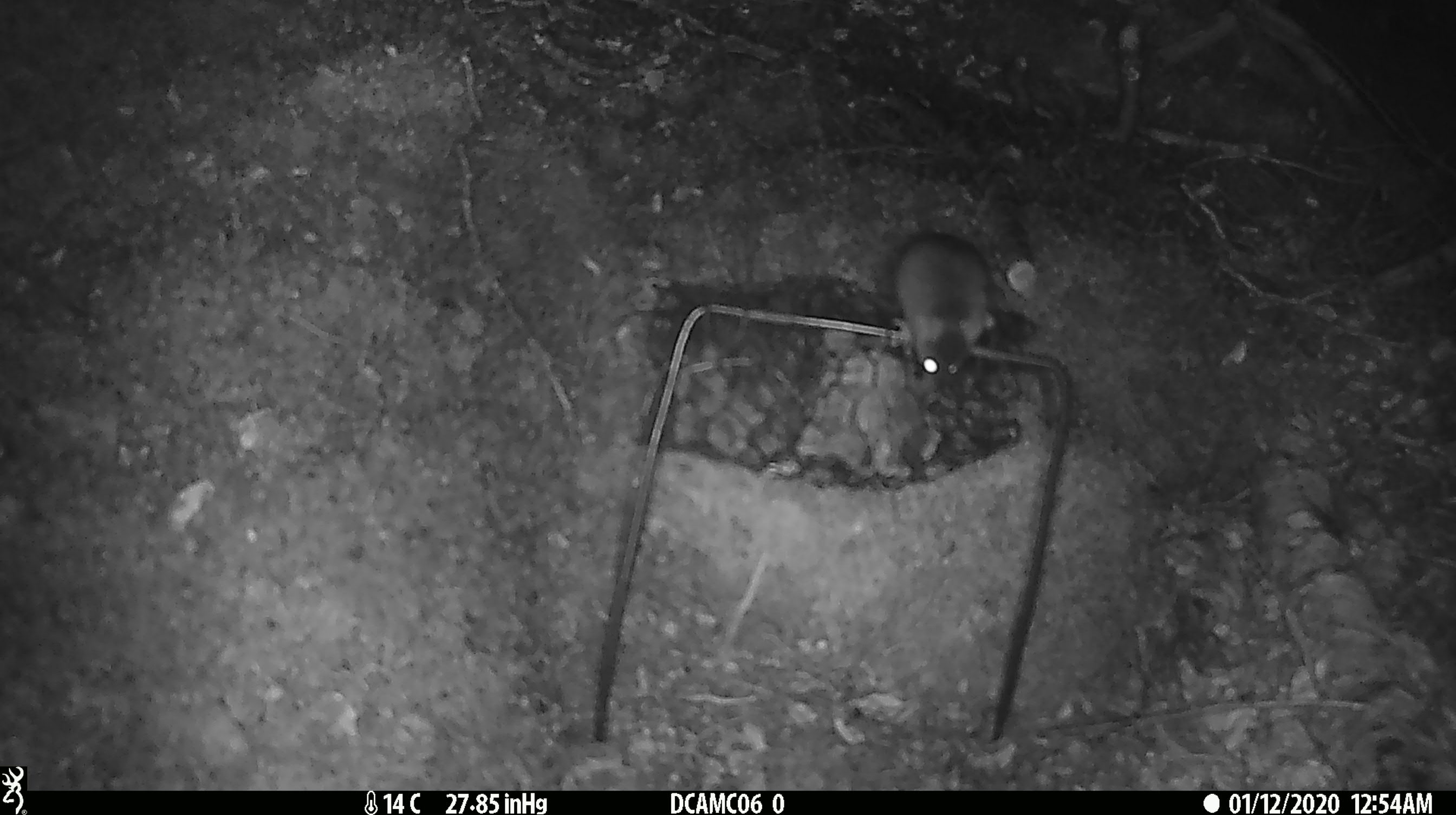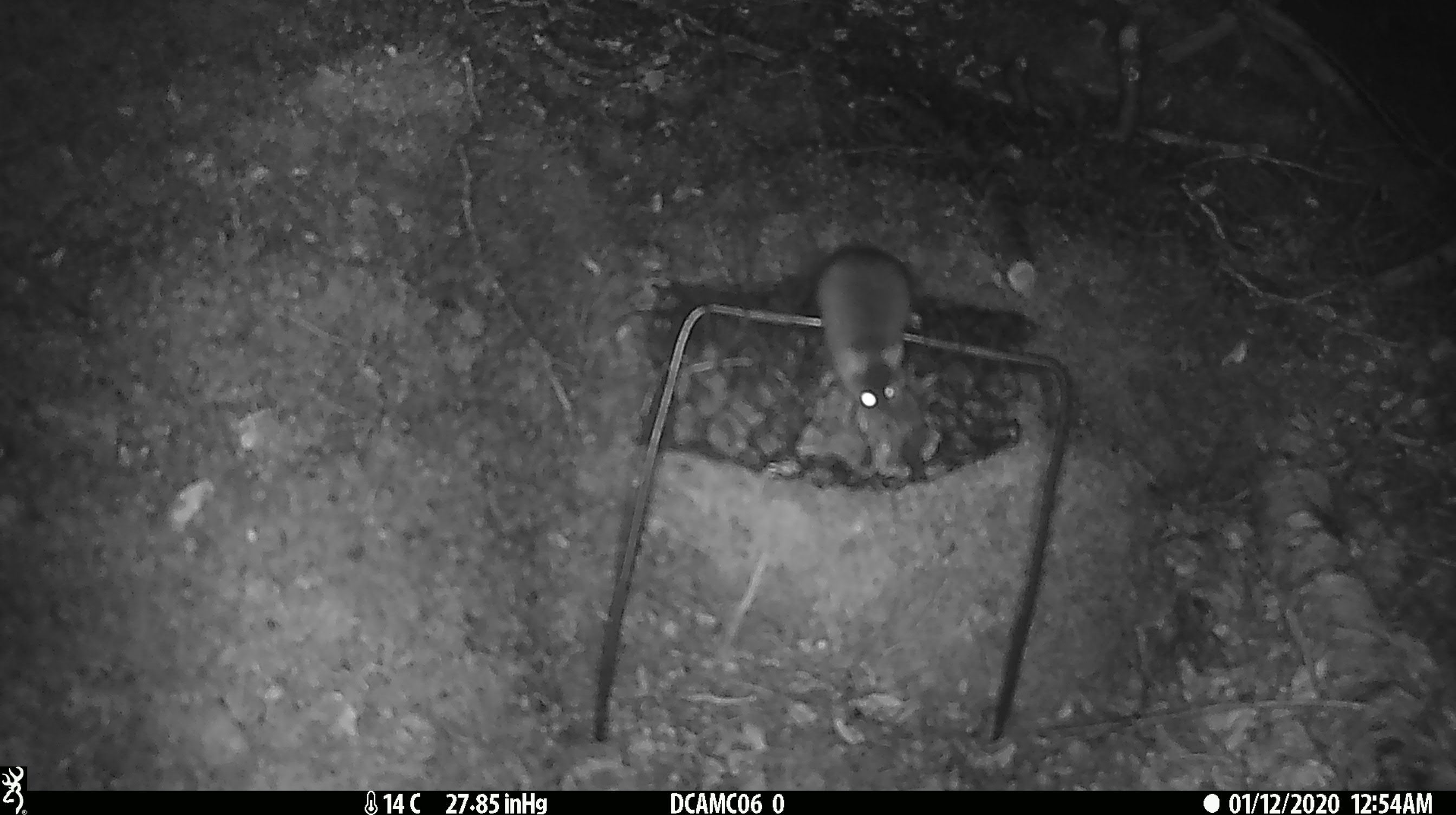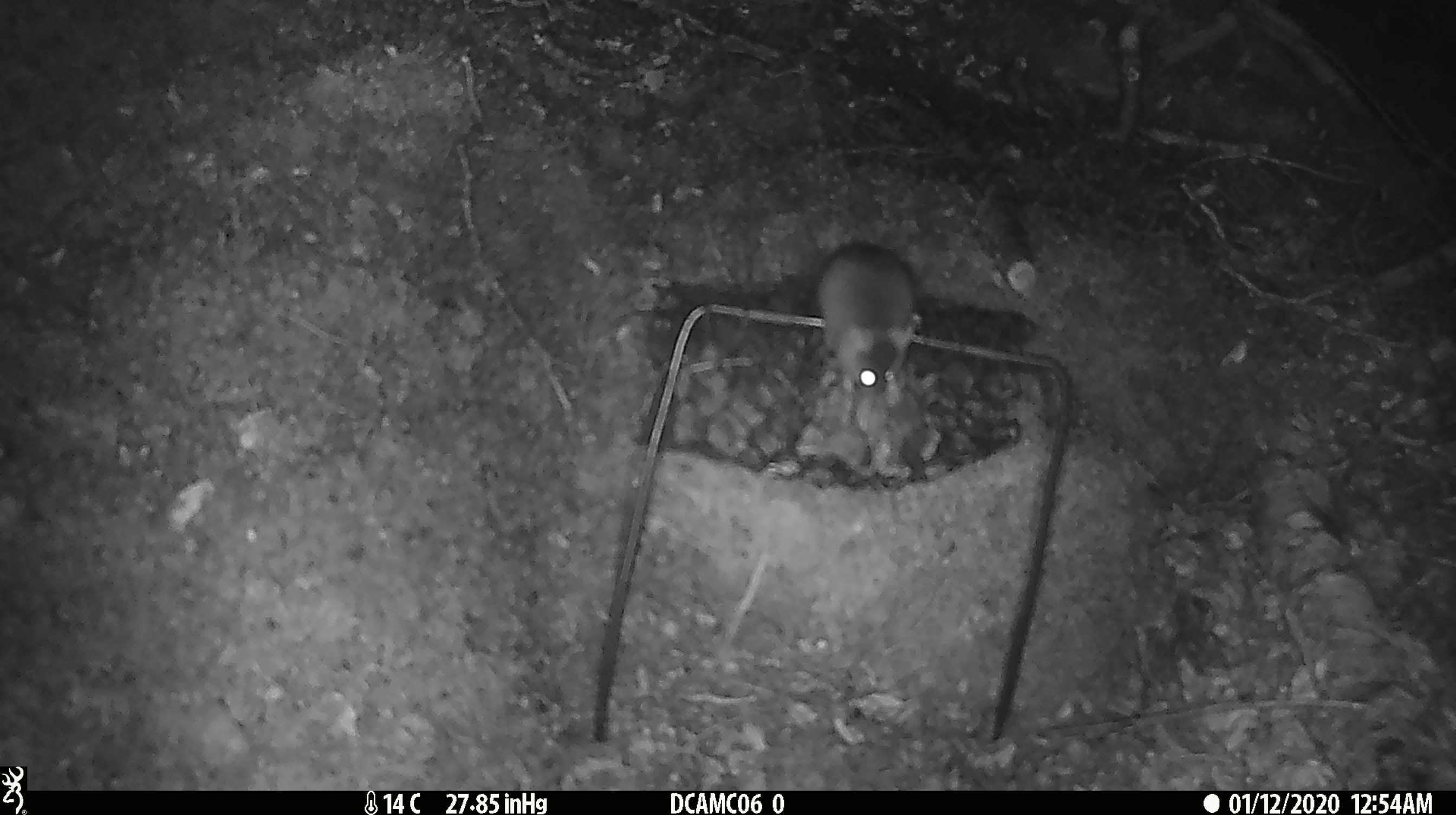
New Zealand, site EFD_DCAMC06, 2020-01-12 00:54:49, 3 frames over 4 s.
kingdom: Animalia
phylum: Chordata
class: Mammalia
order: Rodentia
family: Muridae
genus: Mus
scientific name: Mus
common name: mouse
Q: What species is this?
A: Mouse (Mus).